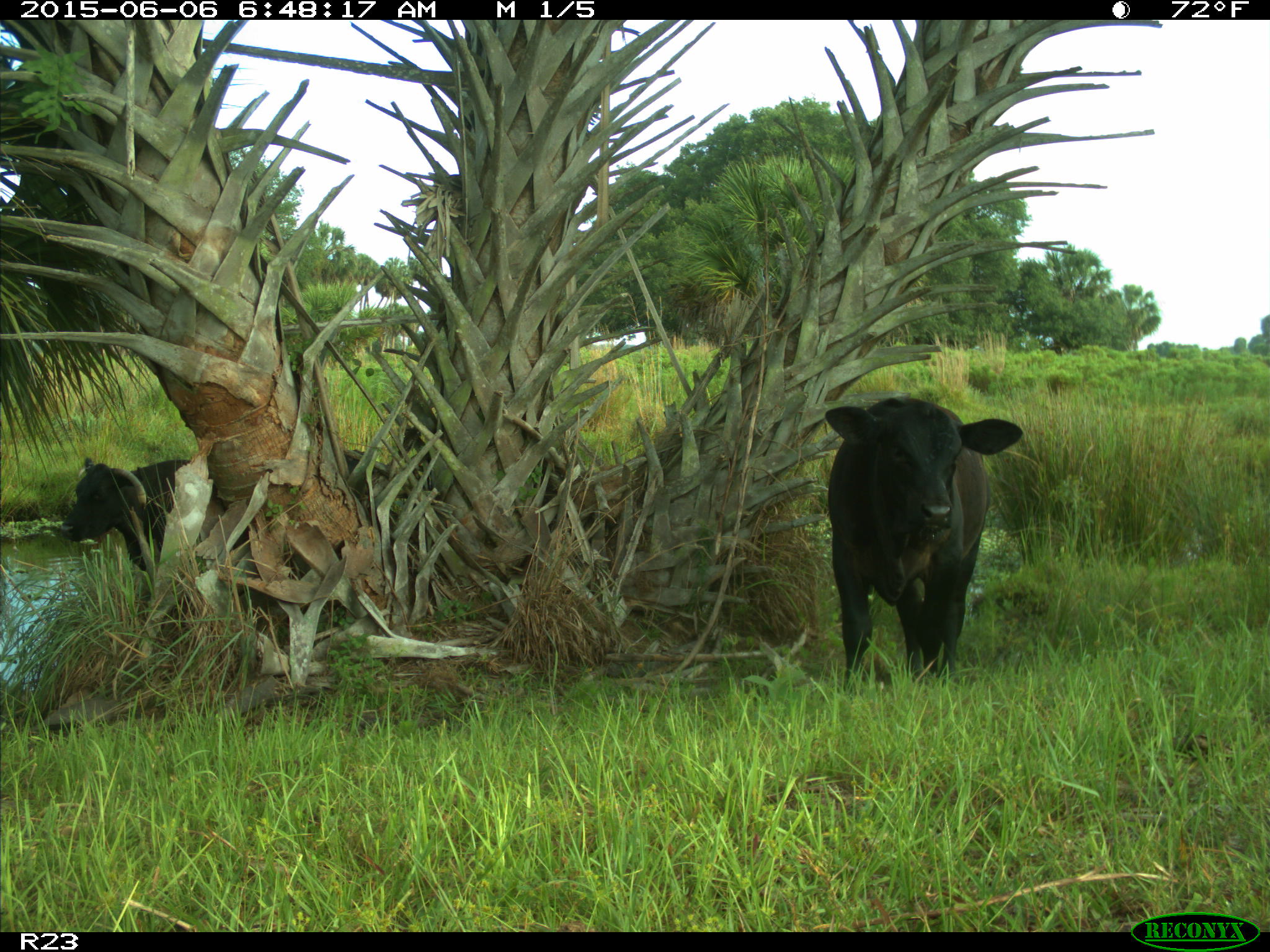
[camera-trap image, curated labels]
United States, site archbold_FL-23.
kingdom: Animalia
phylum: Chordata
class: Mammalia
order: Artiodactyla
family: Bovidae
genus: Bos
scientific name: Bos taurus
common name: domestic cow